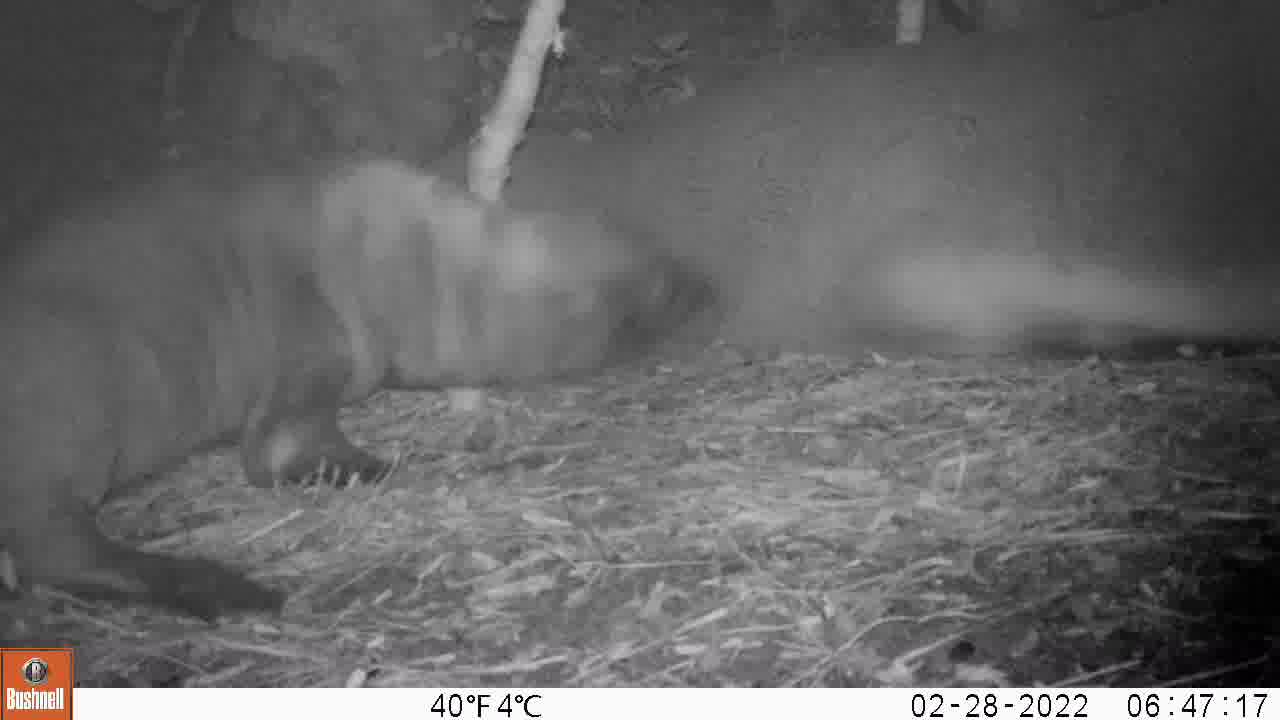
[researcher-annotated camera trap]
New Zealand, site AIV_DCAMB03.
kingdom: Animalia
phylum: Chordata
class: Mammalia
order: Carnivora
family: Otariidae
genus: Phocarctos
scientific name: Phocarctos hookeri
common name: new zealand sea lion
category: sealion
Sealion (new zealand sea lion) (Phocarctos hookeri).